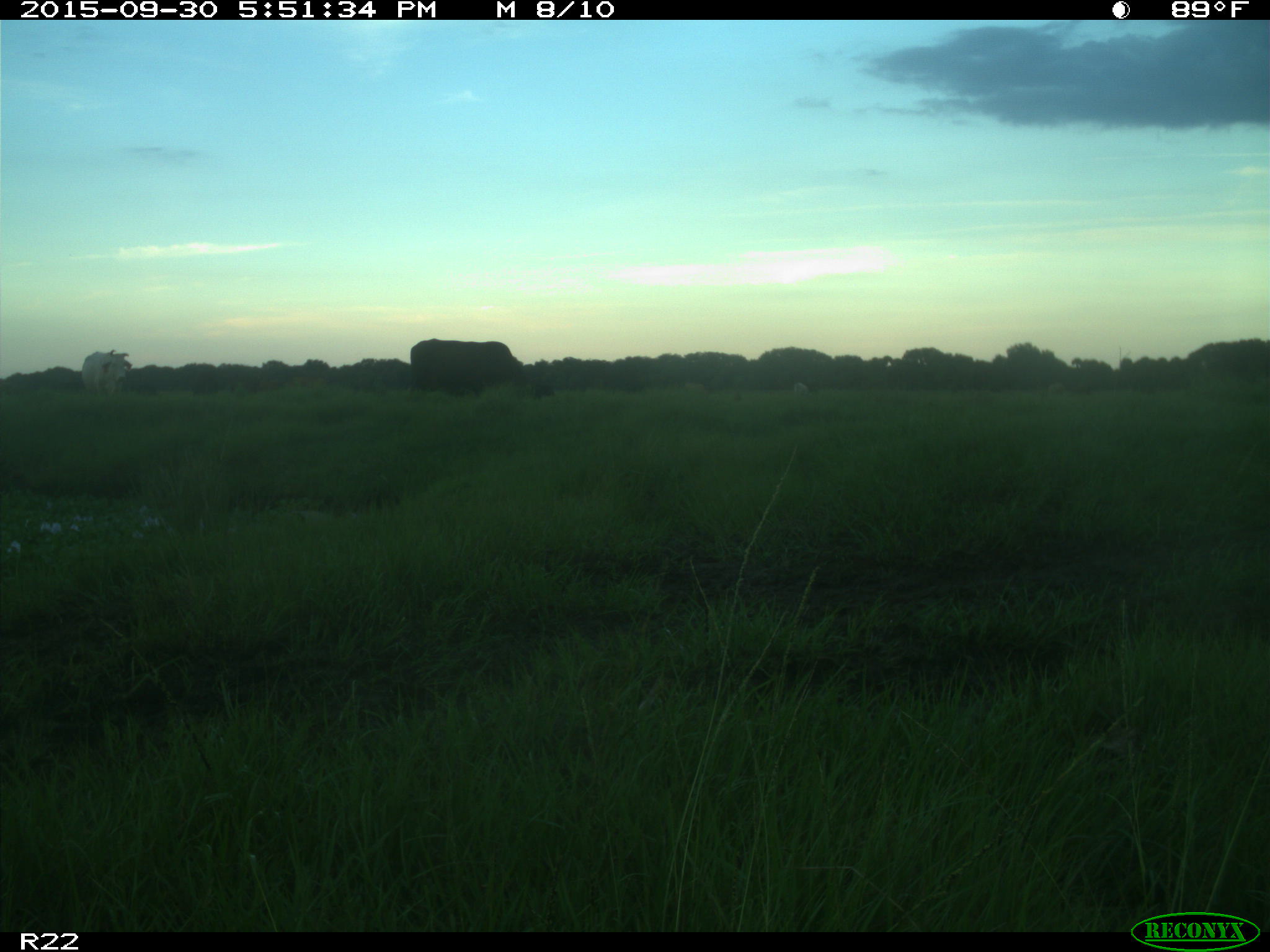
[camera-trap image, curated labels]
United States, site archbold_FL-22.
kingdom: Animalia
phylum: Chordata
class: Mammalia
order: Artiodactyla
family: Bovidae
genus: Bos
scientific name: Bos taurus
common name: domestic cow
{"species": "Bos taurus (domestic cow)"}